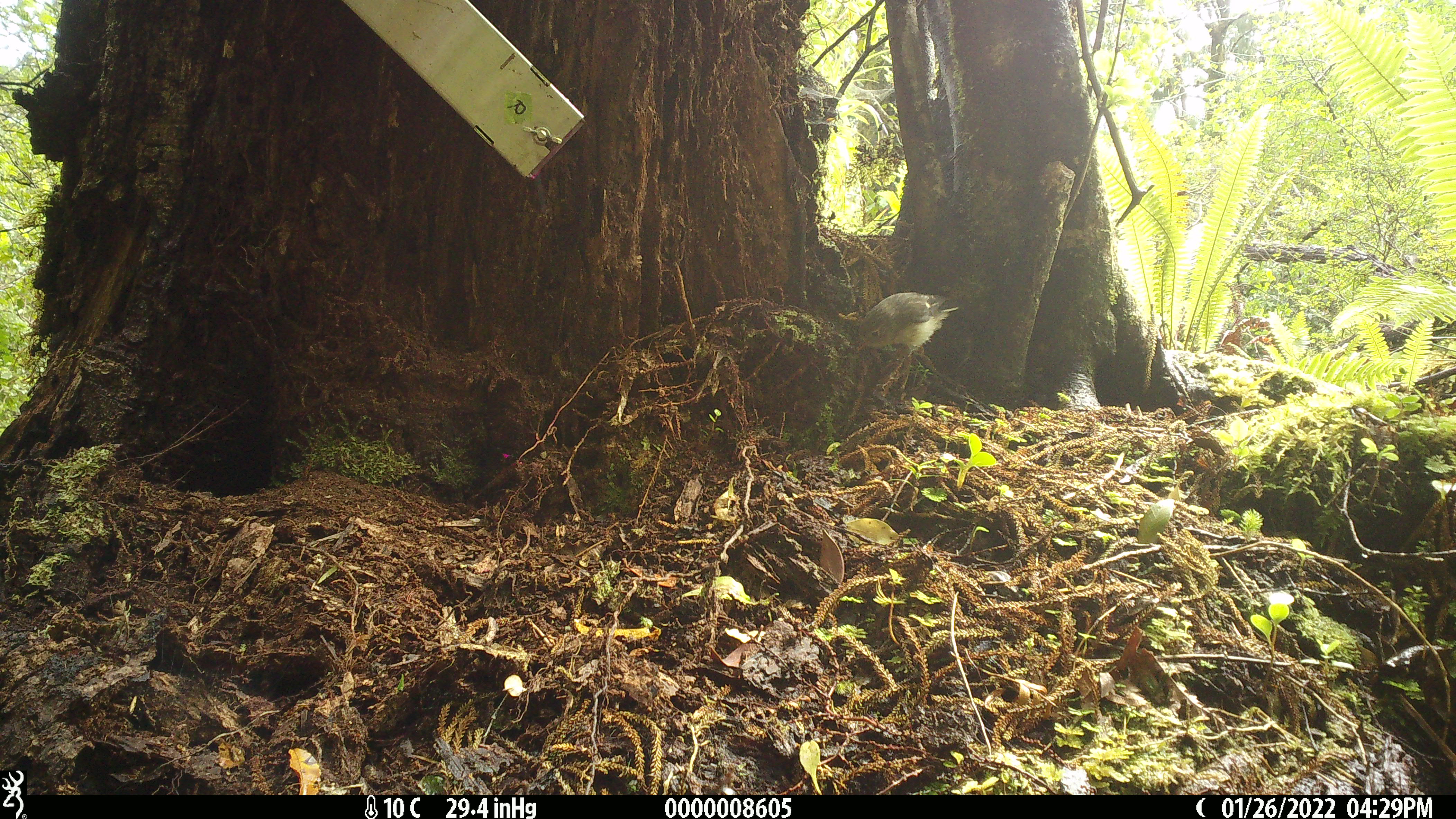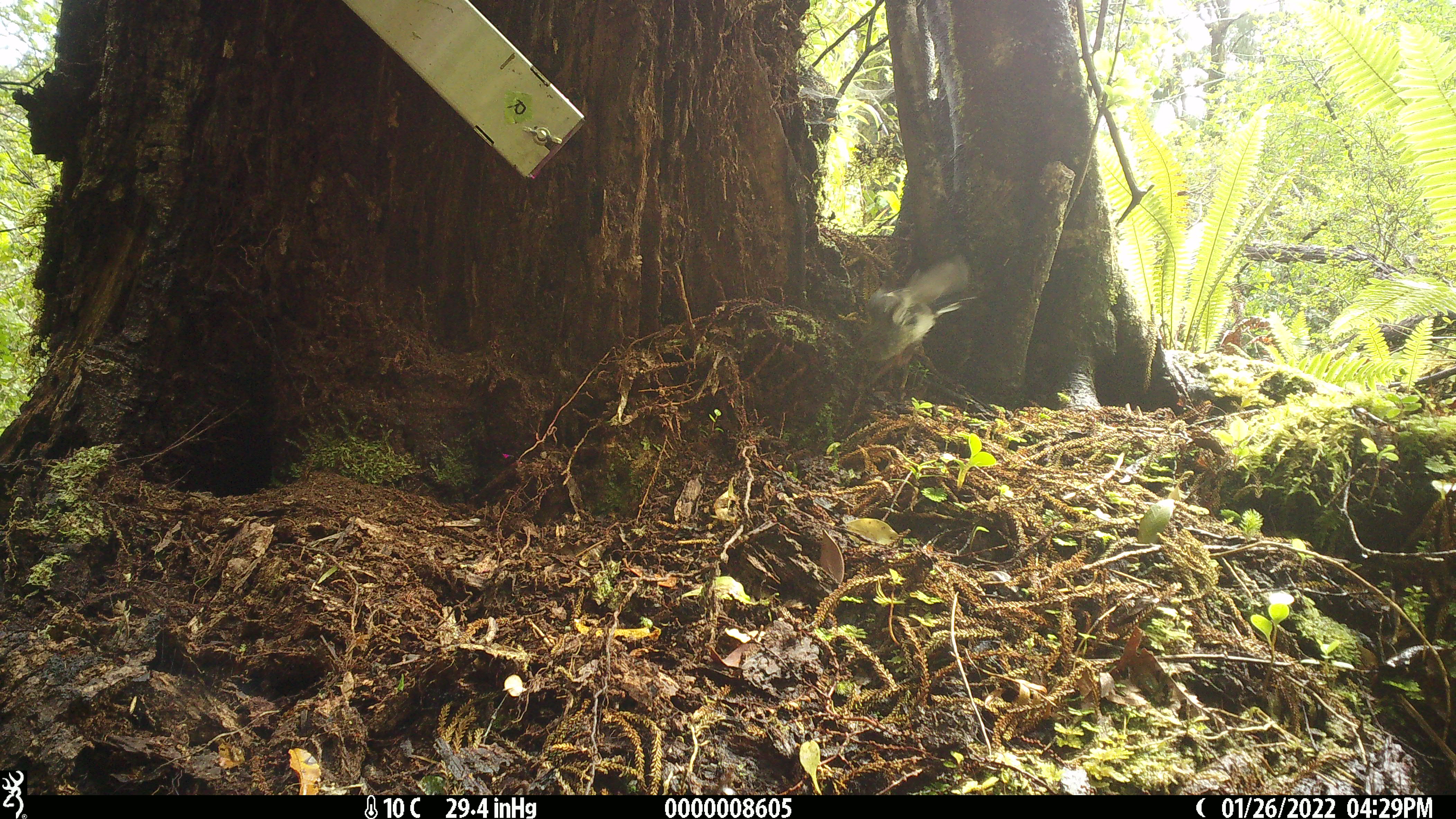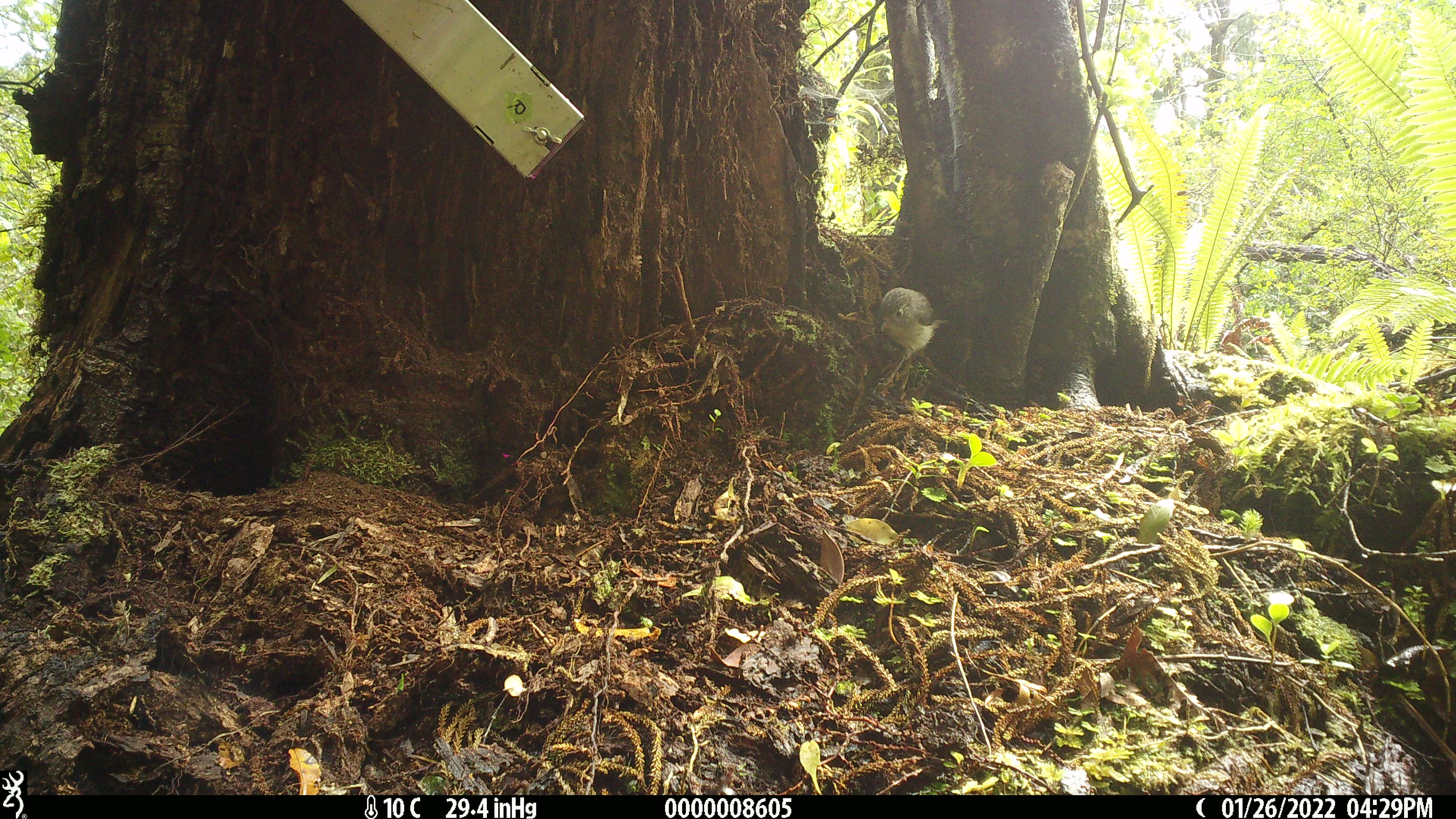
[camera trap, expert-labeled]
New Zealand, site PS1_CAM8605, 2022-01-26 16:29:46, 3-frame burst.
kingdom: Animalia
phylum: Chordata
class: Aves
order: Passeriformes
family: Petroicidae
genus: Petroica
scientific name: Petroica macrocephala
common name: tomtit